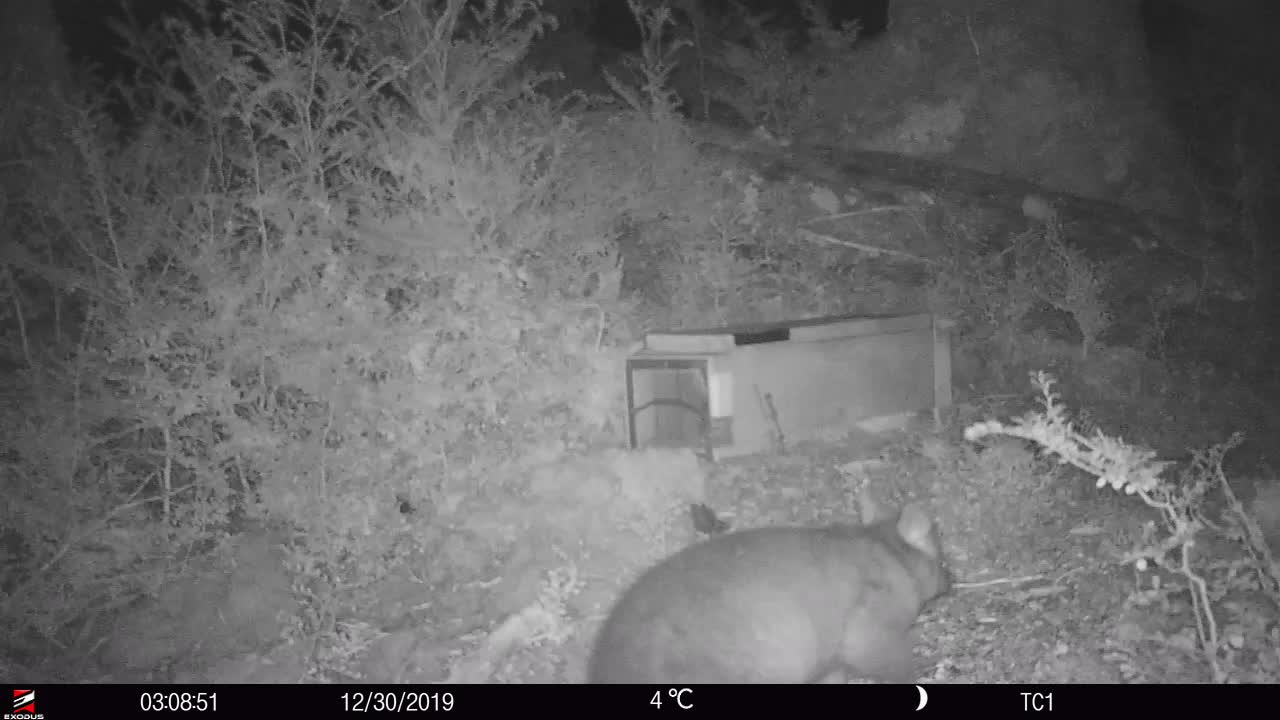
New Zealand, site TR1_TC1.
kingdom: Animalia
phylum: Chordata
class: Mammalia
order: Diprotodontia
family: Phalangeridae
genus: Trichosurus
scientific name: Trichosurus vulpecula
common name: common brushtail possum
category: possum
Possum (common brushtail possum) (Trichosurus vulpecula).